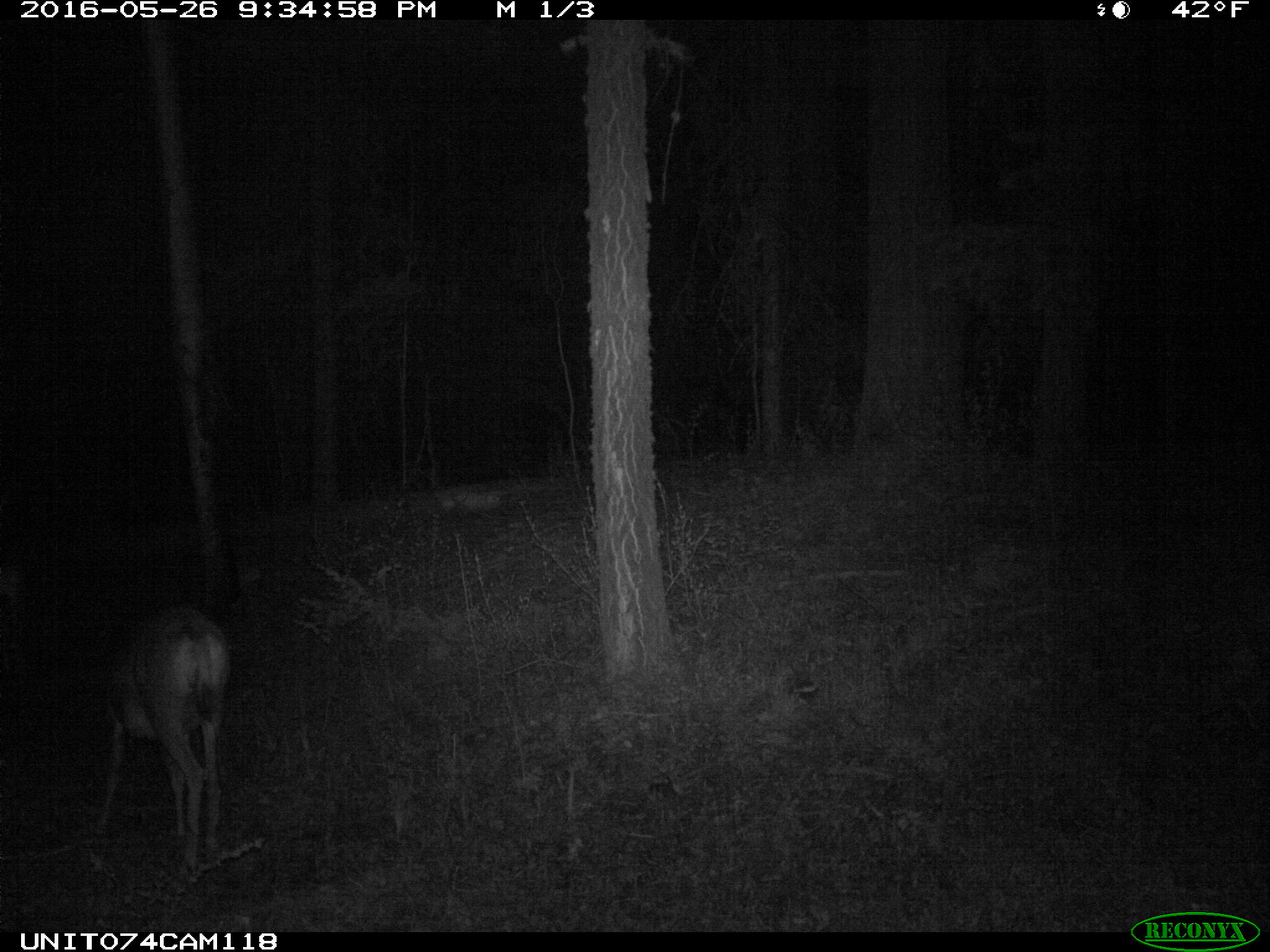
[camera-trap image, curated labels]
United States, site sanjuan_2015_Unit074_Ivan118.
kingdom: Animalia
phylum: Chordata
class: Mammalia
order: Artiodactyla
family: Cervidae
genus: Odocoileus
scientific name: Odocoileus hemionus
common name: mule deer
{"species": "Odocoileus hemionus (mule deer)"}